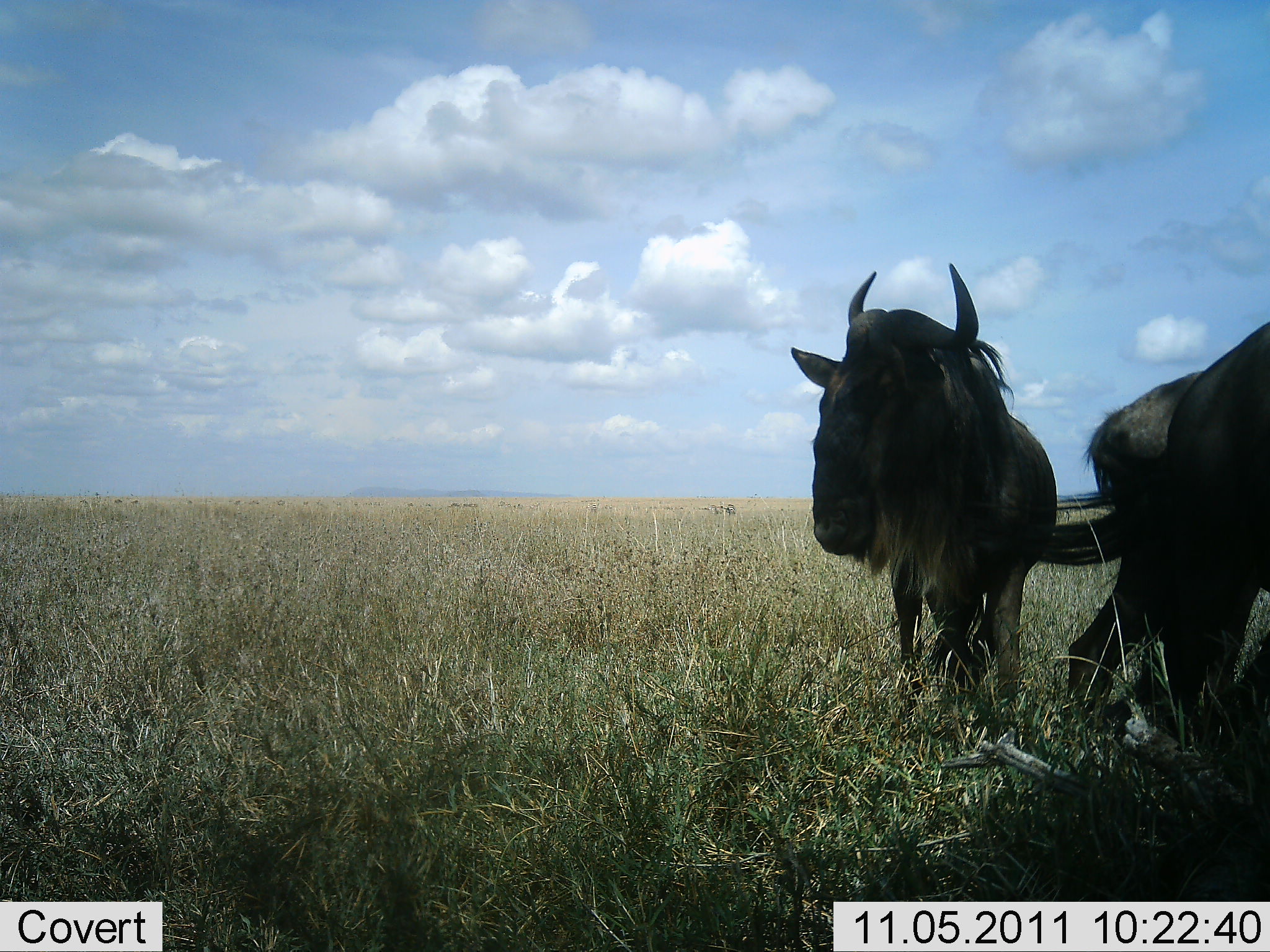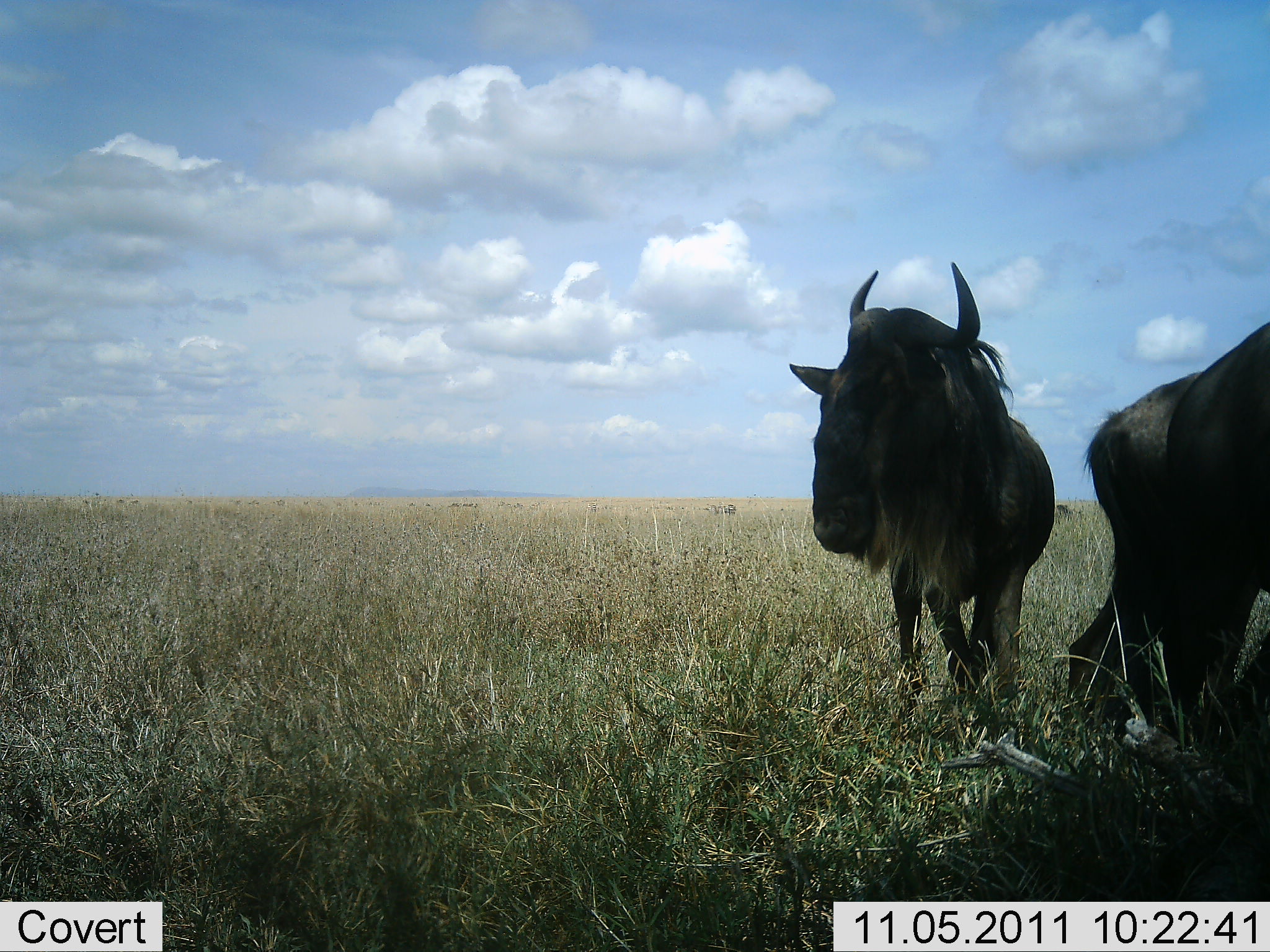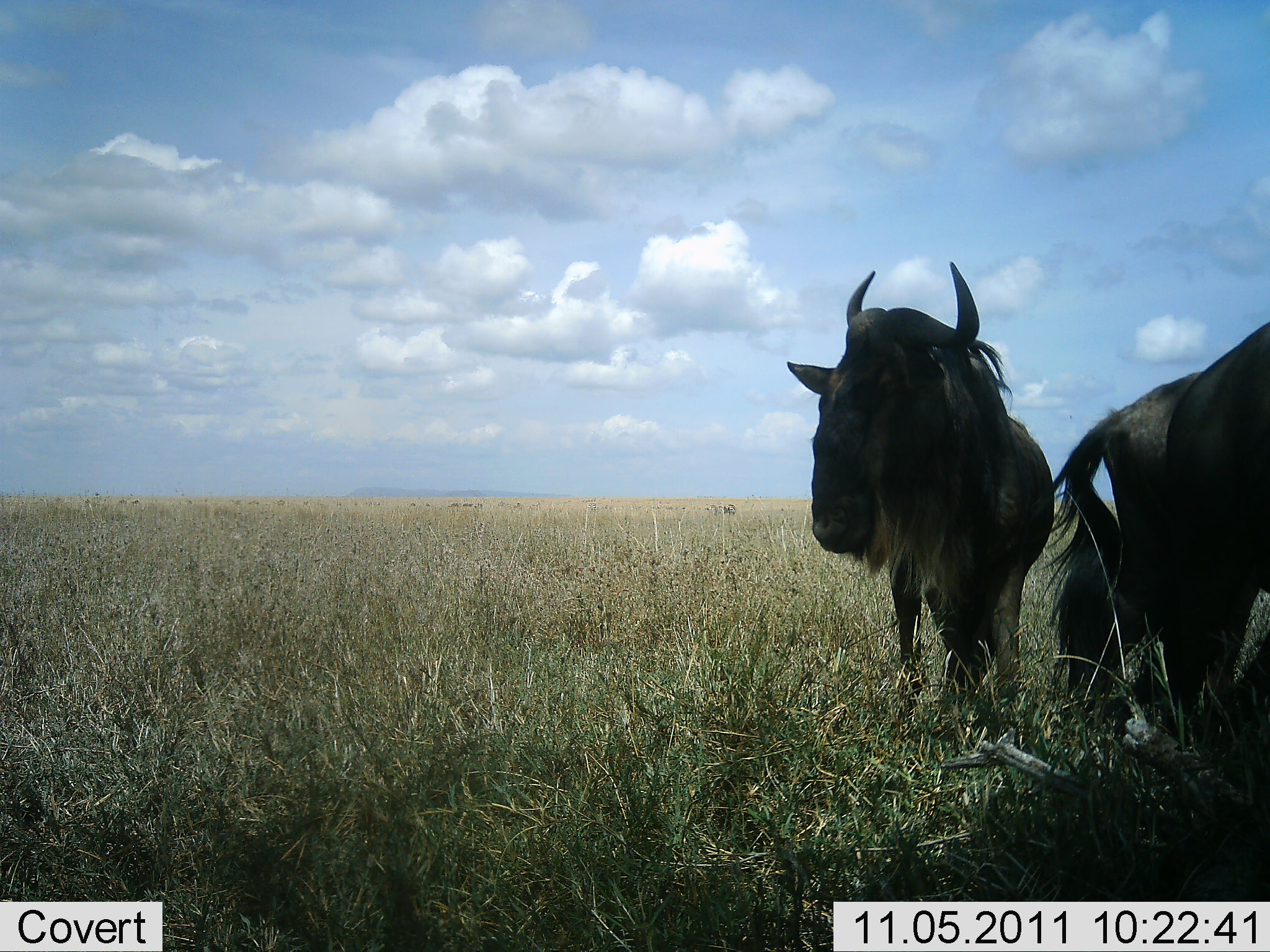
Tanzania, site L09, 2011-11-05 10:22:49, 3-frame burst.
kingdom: Animalia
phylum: Chordata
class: Mammalia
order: Artiodactyla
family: Bovidae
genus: Connochaetes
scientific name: Connochaetes taurinus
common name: blue wildebeest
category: wildebeest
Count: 2.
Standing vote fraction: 92%.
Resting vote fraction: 15%.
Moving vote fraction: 8%.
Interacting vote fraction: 0%.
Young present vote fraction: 0%.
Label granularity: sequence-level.